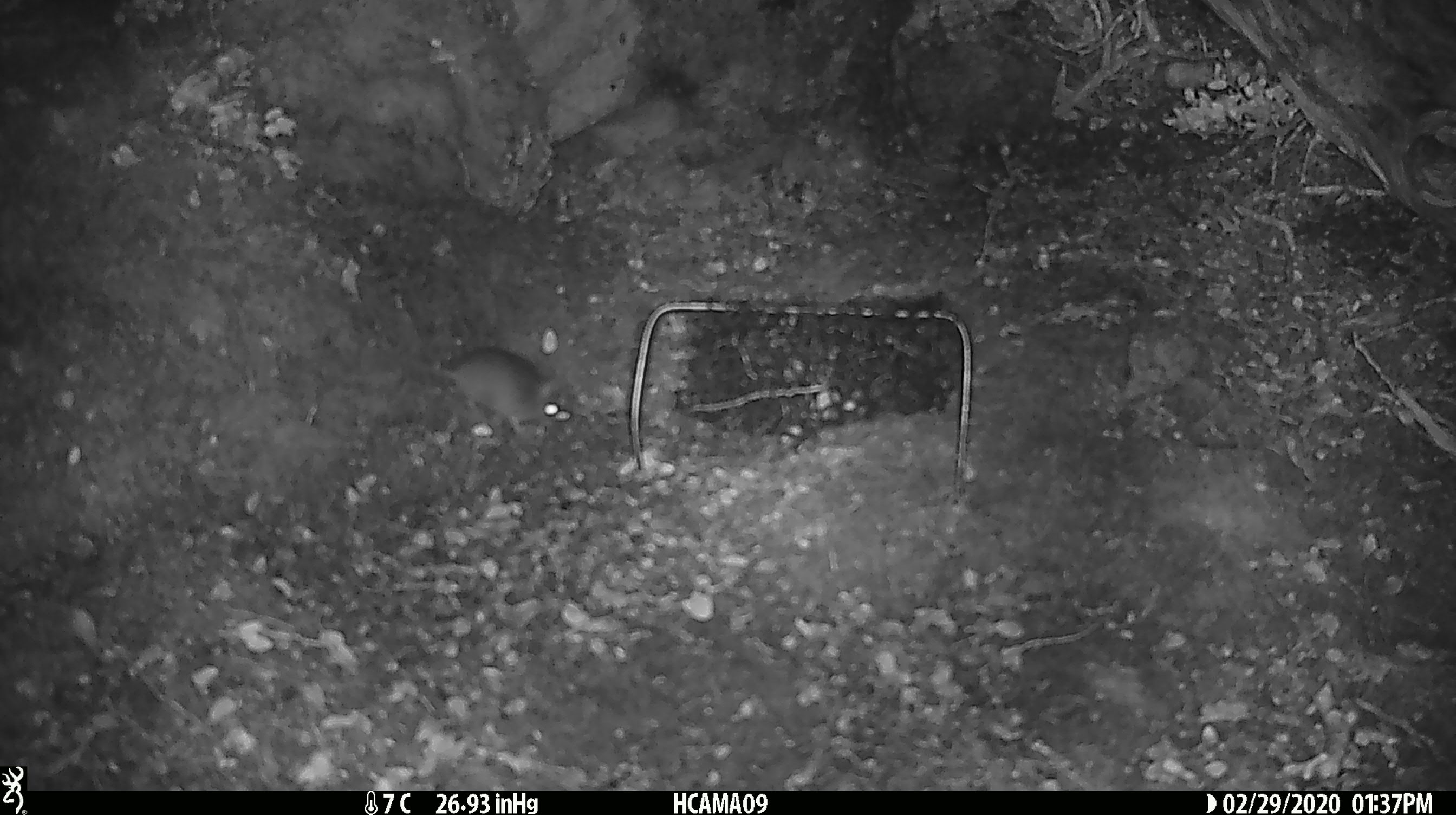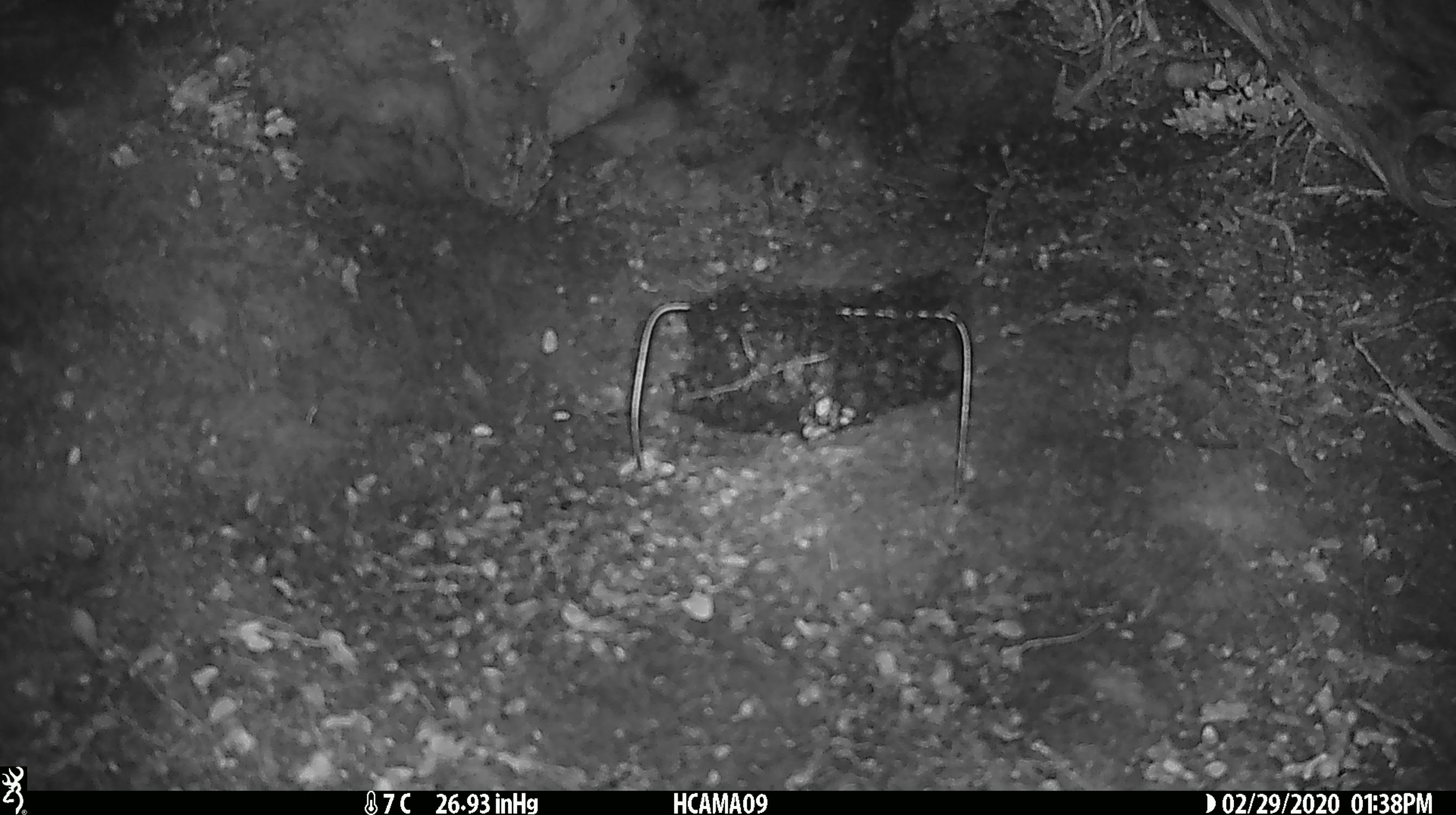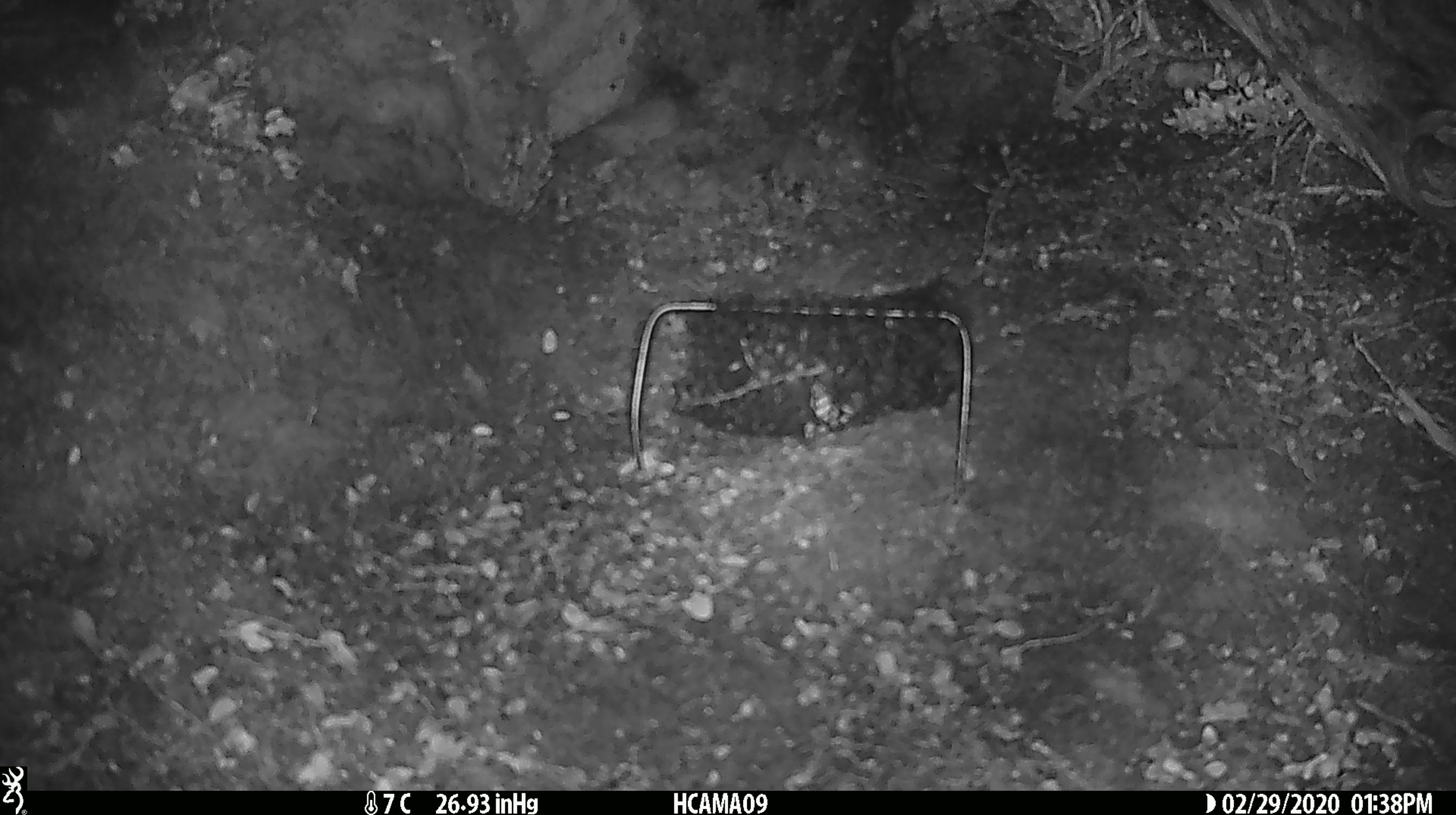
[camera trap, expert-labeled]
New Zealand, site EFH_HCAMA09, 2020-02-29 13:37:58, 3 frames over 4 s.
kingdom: Animalia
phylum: Chordata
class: Mammalia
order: Rodentia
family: Muridae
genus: Mus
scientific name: Mus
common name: mouse